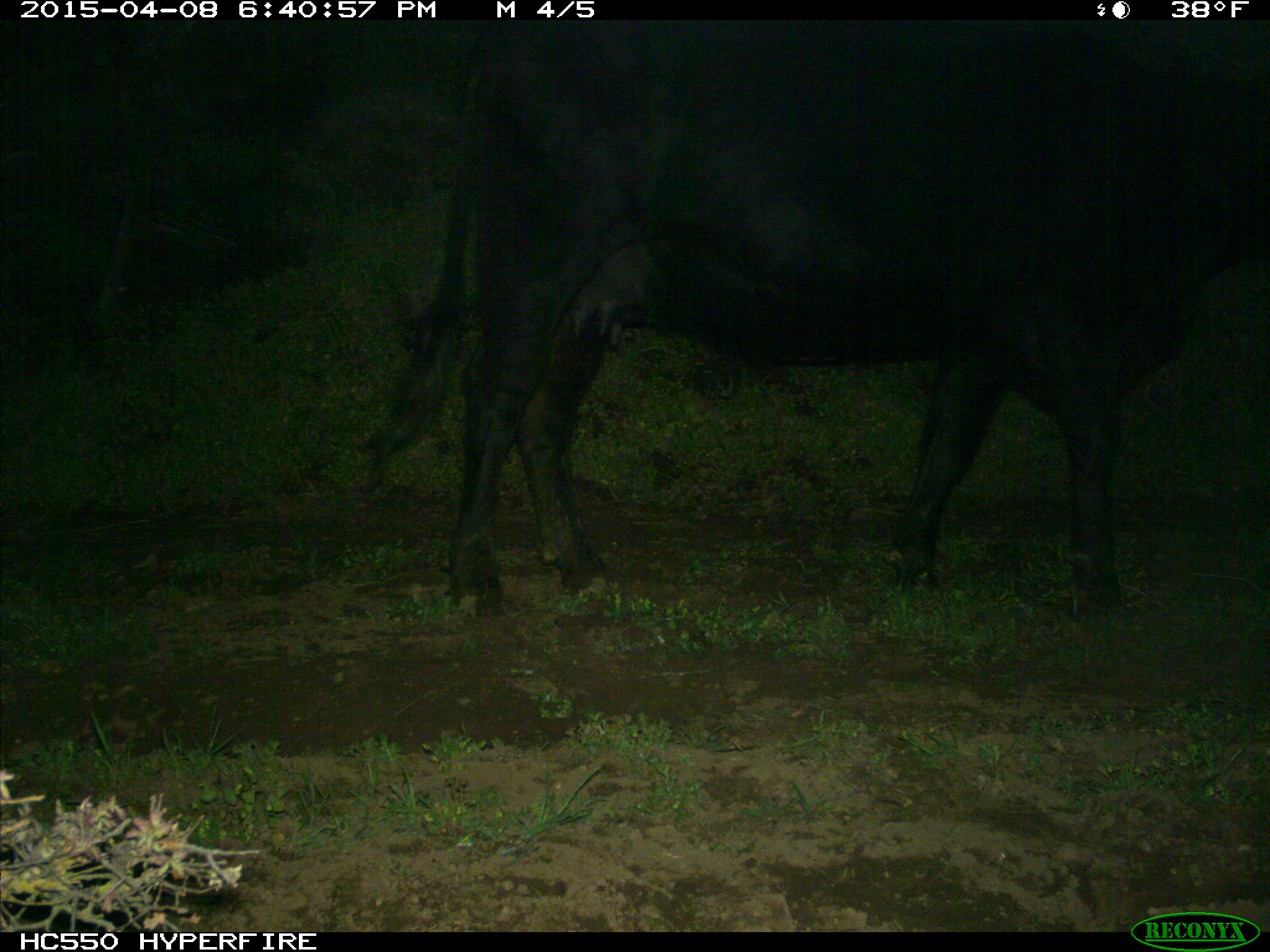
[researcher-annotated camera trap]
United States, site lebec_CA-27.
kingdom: Animalia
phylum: Chordata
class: Mammalia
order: Artiodactyla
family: Bovidae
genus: Bos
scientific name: Bos taurus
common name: domestic cow